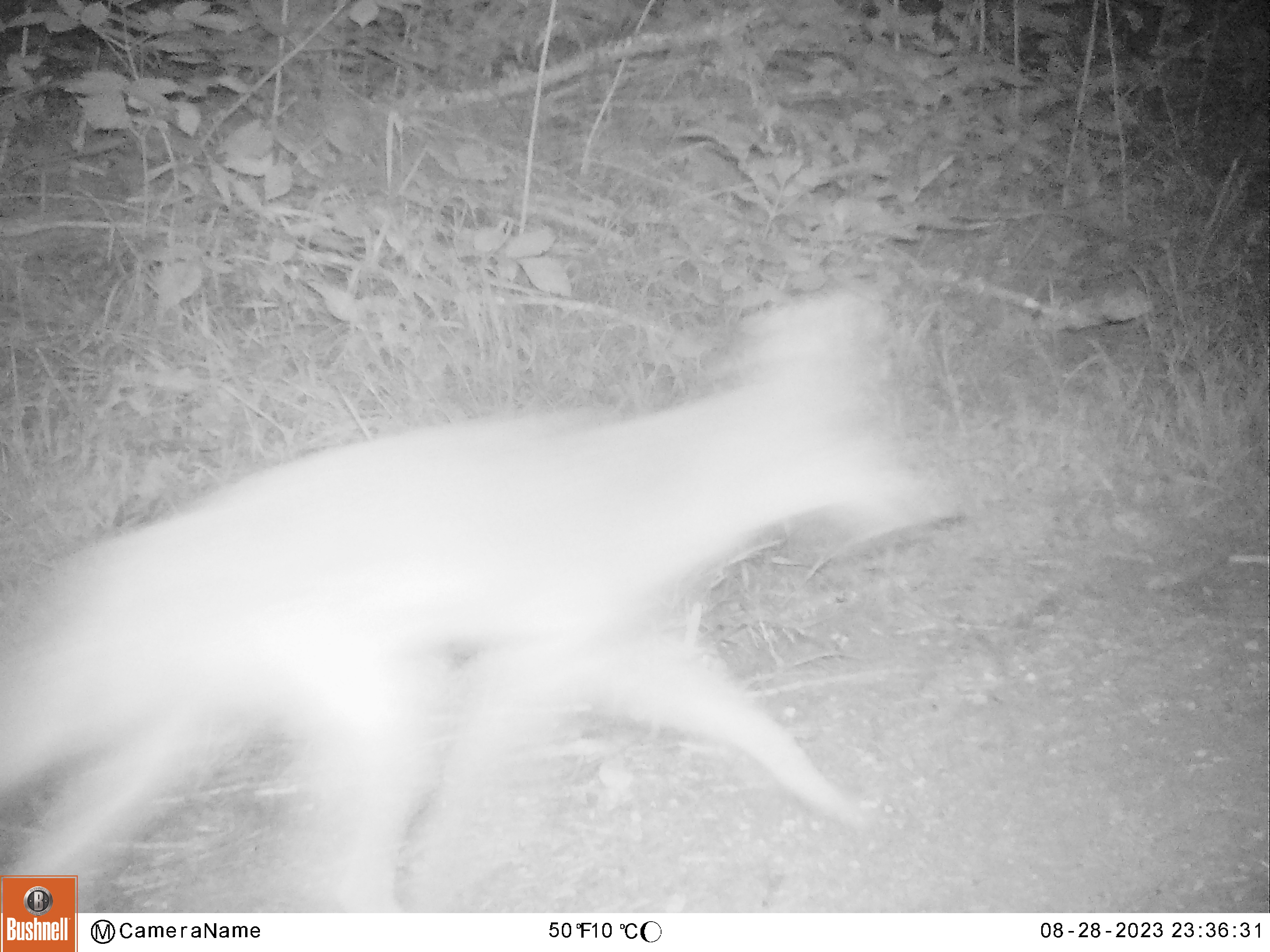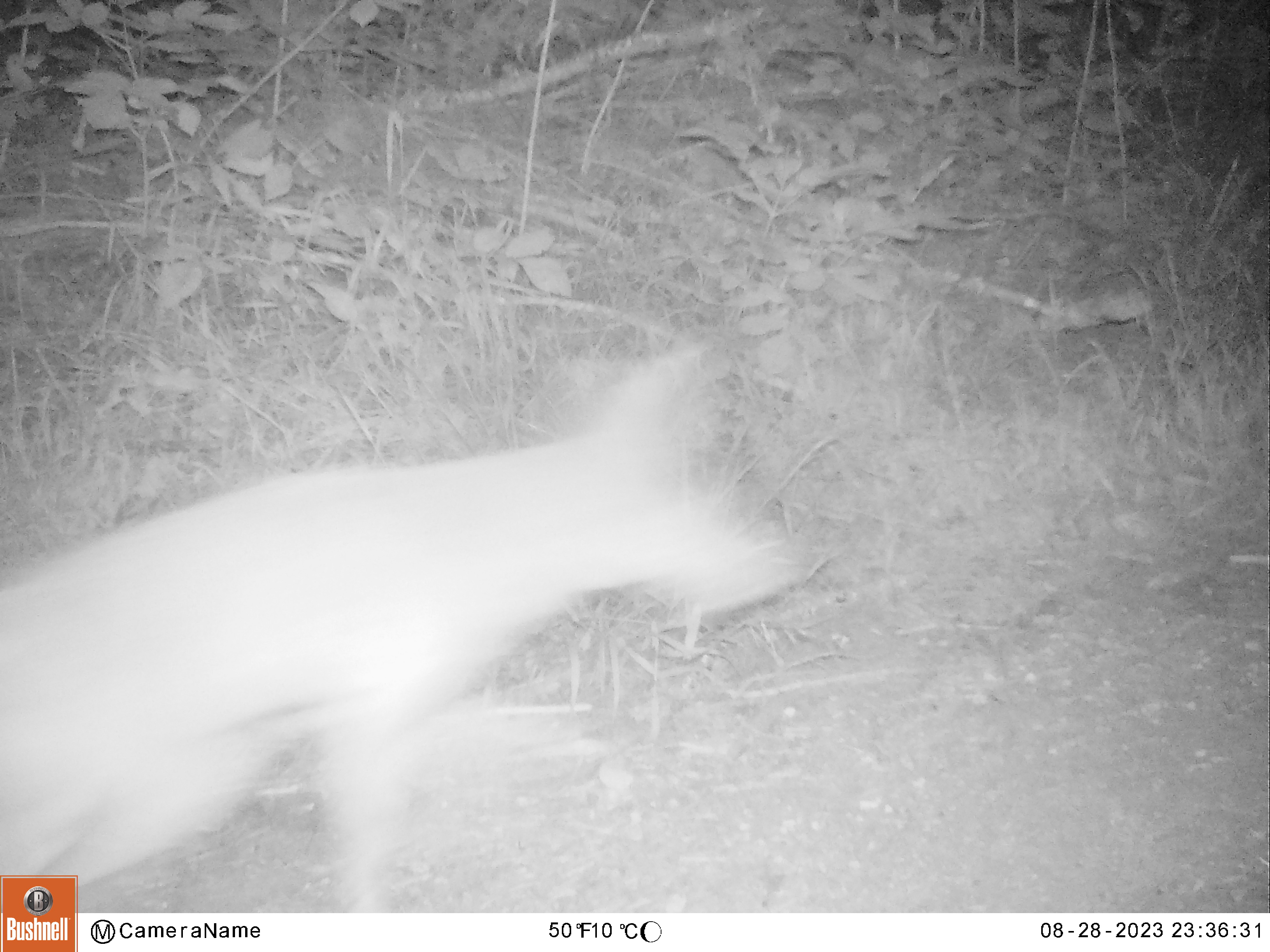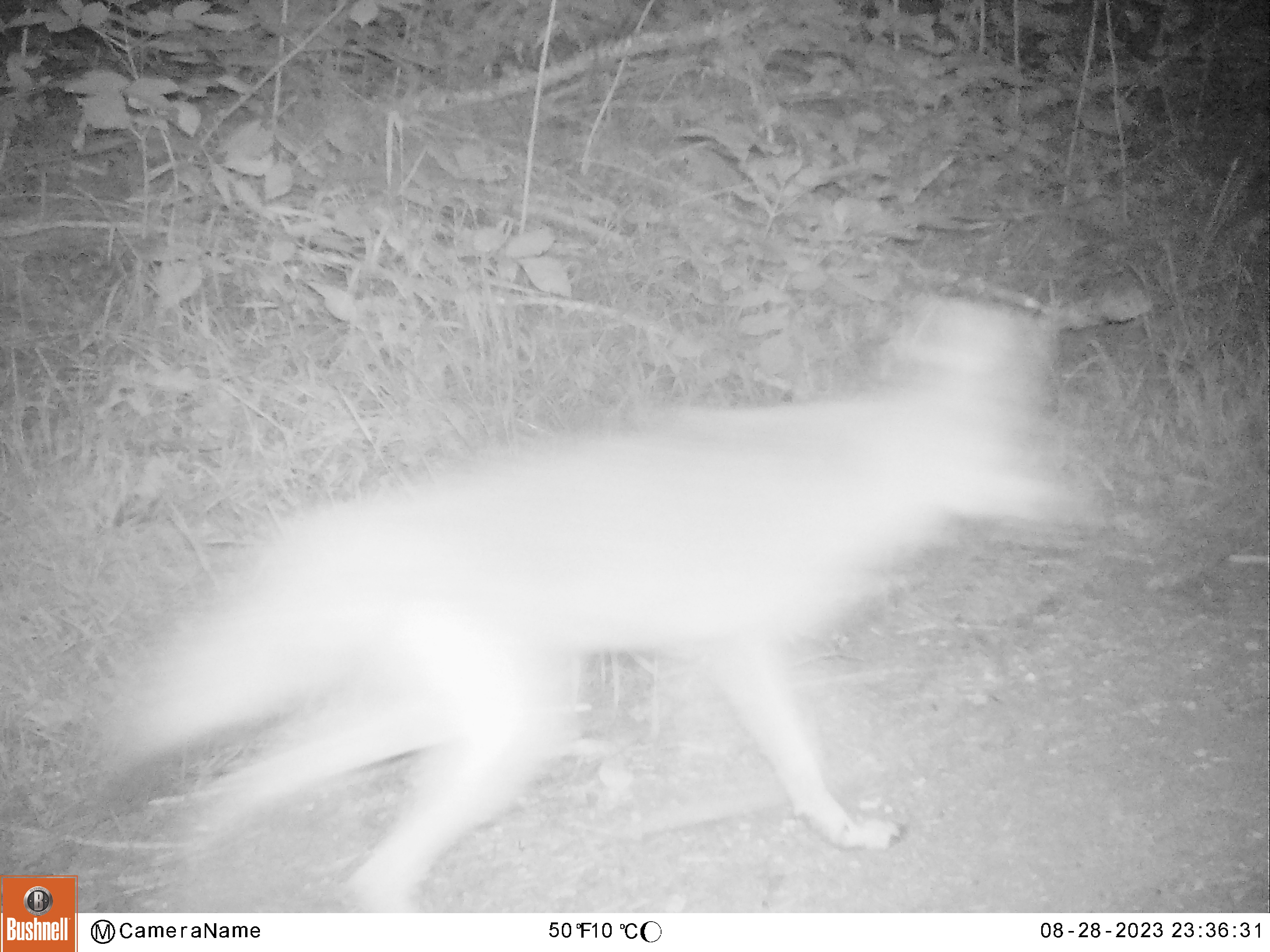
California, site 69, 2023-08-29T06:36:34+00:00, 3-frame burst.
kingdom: Animalia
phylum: Chordata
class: Mammalia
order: Carnivora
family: Canidae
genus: Canis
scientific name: Canis latrans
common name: coyote